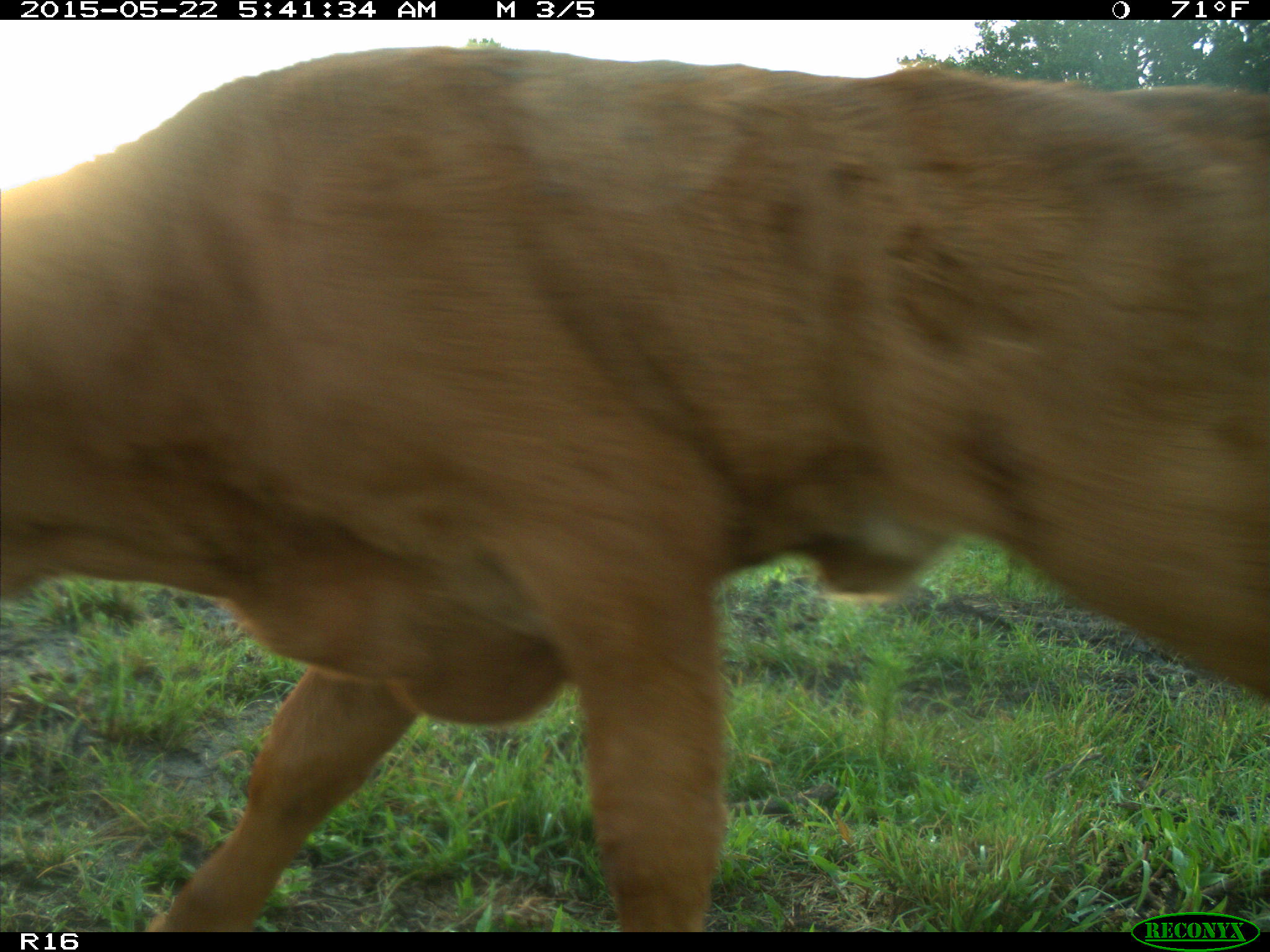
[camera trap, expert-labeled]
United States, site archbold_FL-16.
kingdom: Animalia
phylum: Chordata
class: Mammalia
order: Artiodactyla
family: Bovidae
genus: Bos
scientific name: Bos taurus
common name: domestic cow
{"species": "Bos taurus (domestic cow)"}